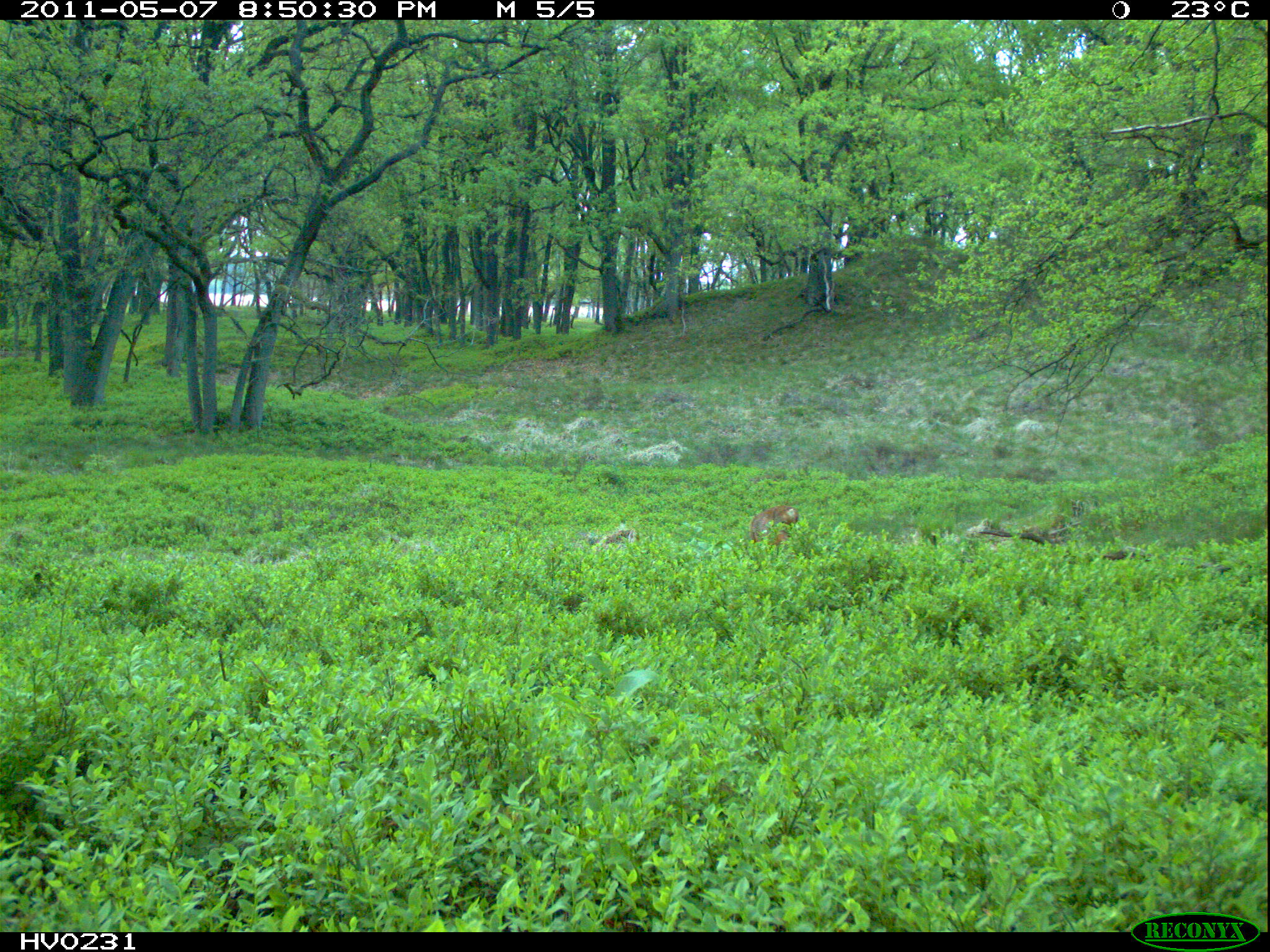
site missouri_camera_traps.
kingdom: Animalia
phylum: Chordata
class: Mammalia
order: Artiodactyla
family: Cervidae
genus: Capreolus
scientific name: Capreolus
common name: roe deer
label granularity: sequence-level